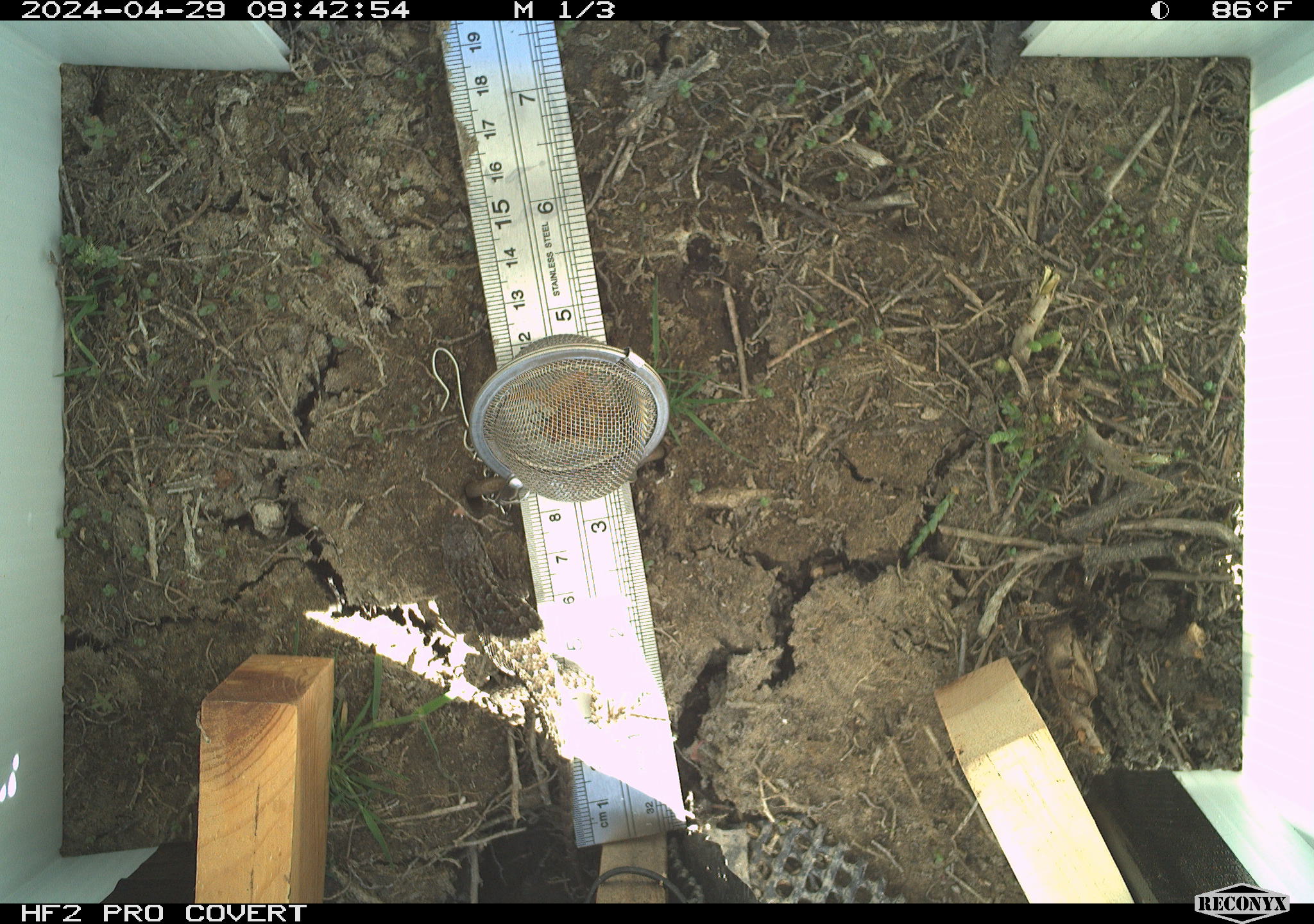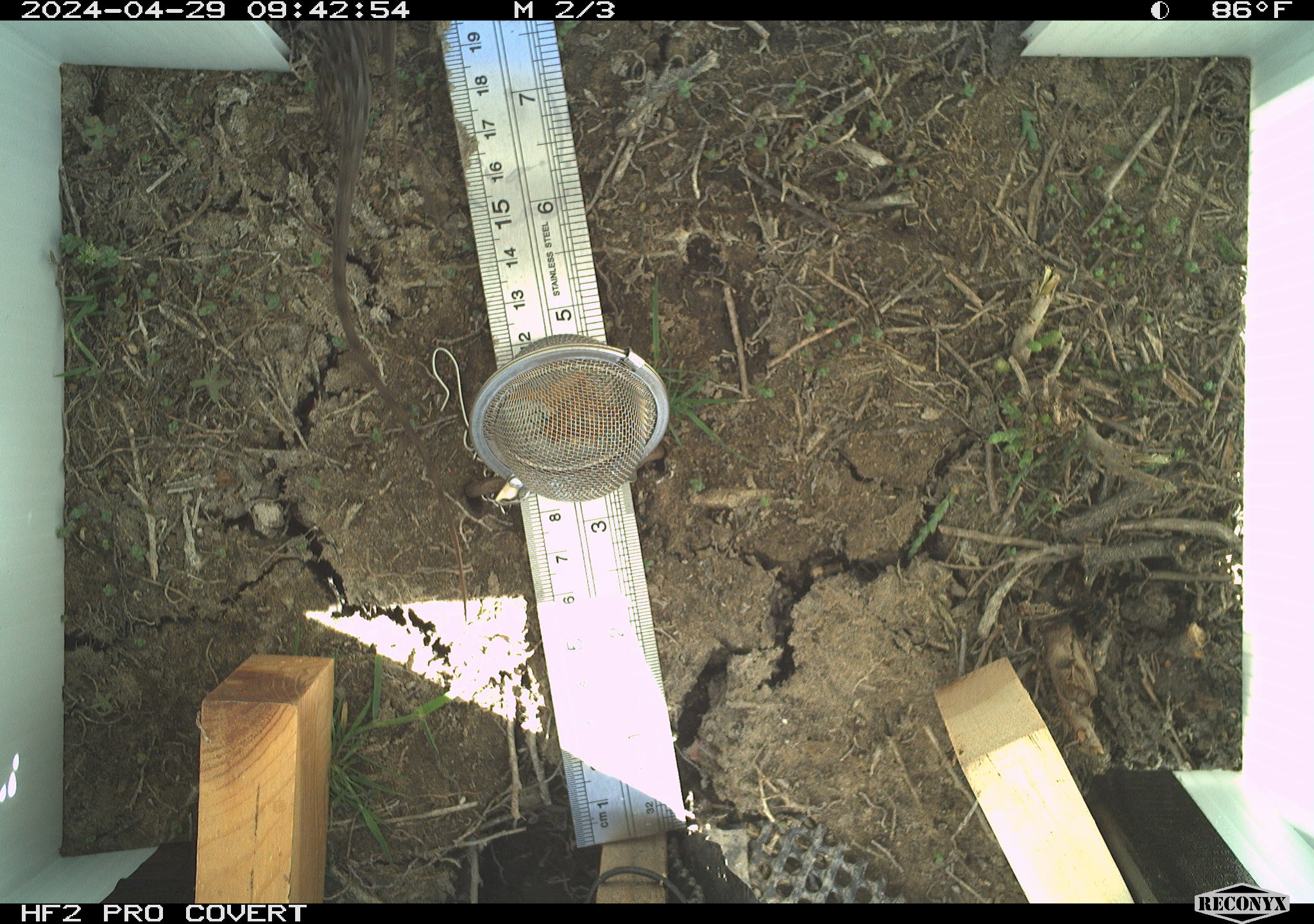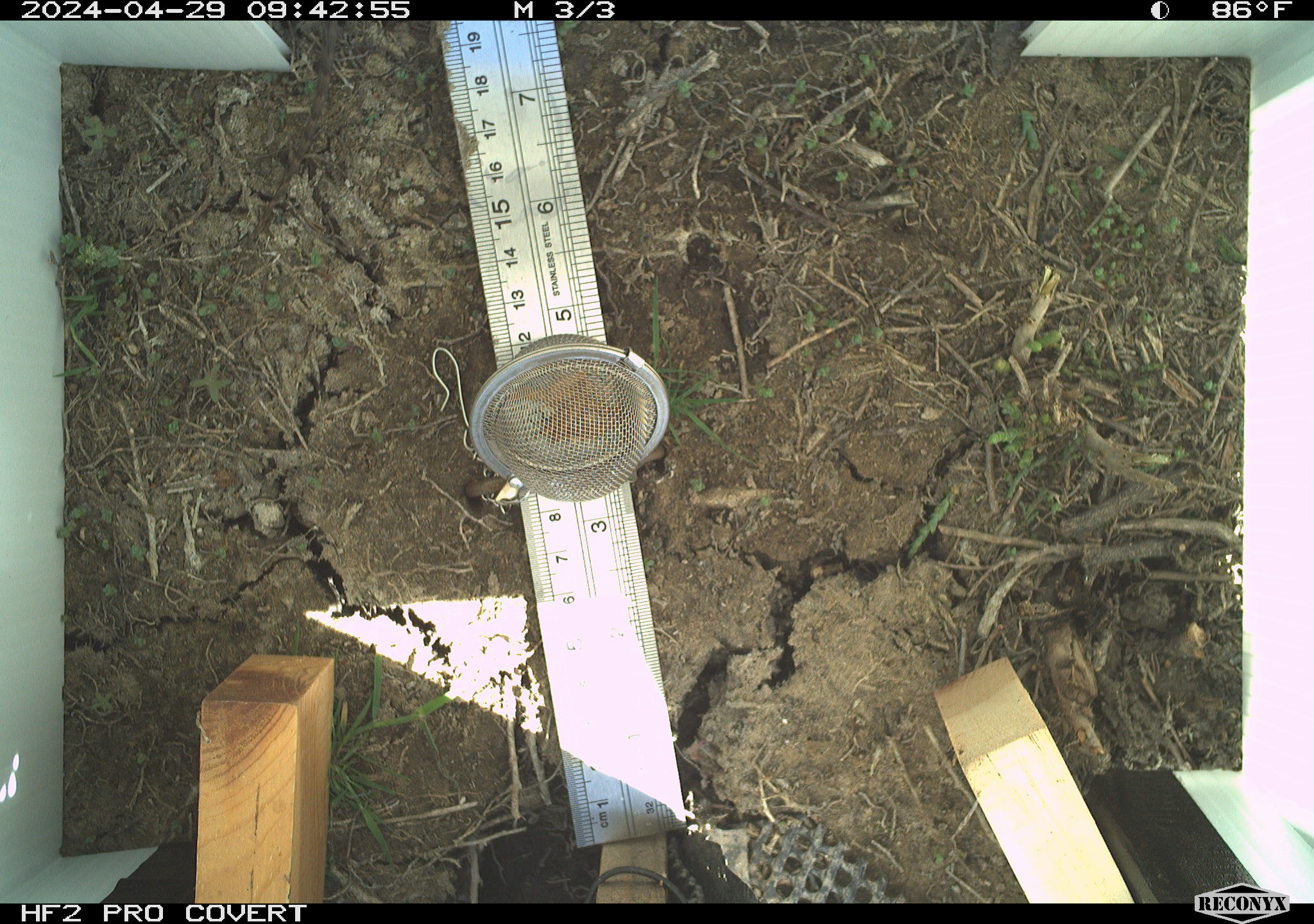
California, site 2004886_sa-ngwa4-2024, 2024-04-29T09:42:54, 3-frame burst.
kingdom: Animalia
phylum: Chordata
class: Reptilia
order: Squamata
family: Phrynosomatidae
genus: Sceloporus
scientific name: Sceloporus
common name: spiny lizards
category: sceloporus species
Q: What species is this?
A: Sceloporus species (spiny lizards) (Sceloporus).